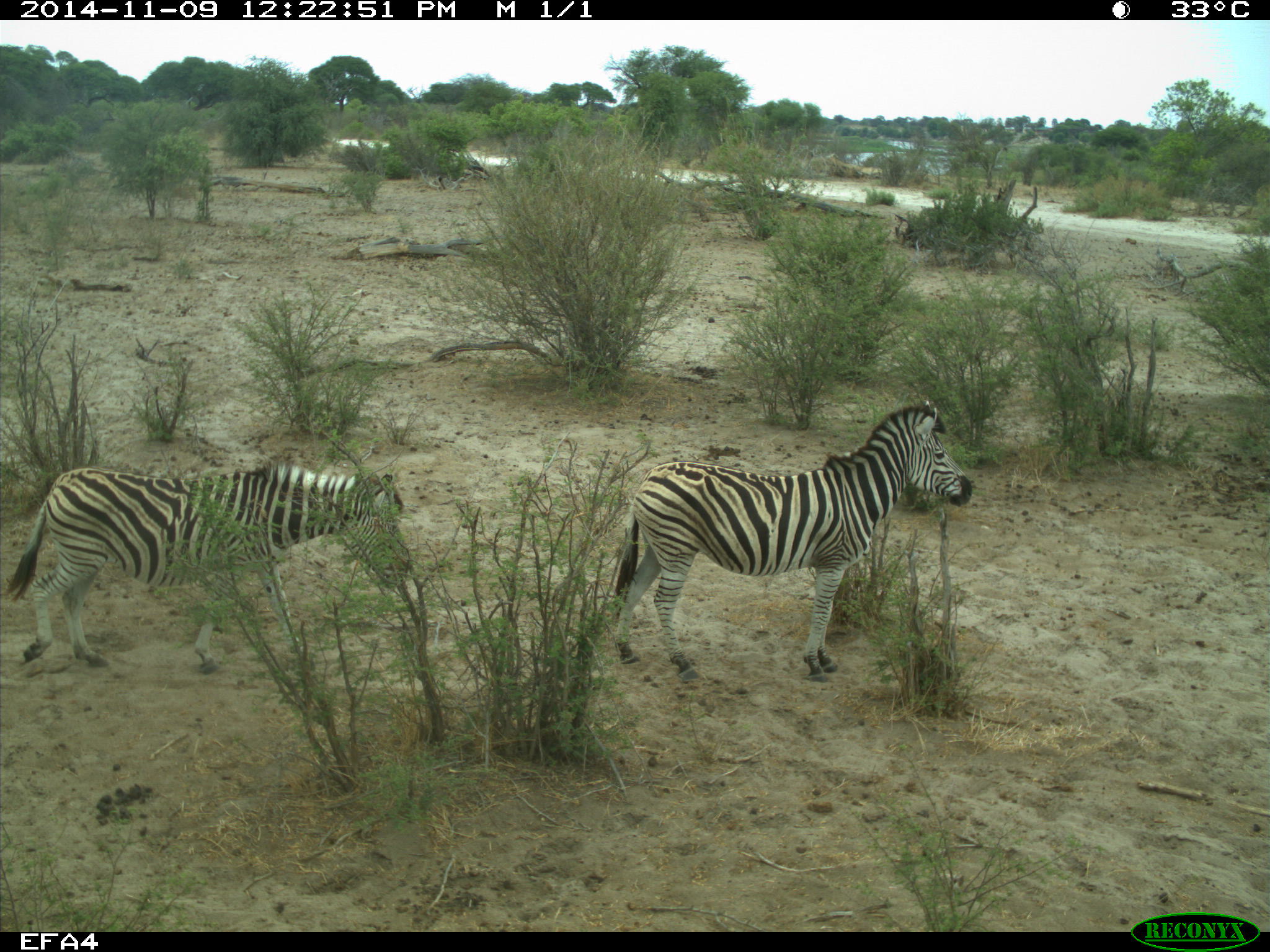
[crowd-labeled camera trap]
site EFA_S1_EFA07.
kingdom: Animalia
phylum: Chordata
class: Mammalia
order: Perissodactyla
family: Equidae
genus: Equus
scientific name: Equus quagga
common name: plains zebra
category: zebraplains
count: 2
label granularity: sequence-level